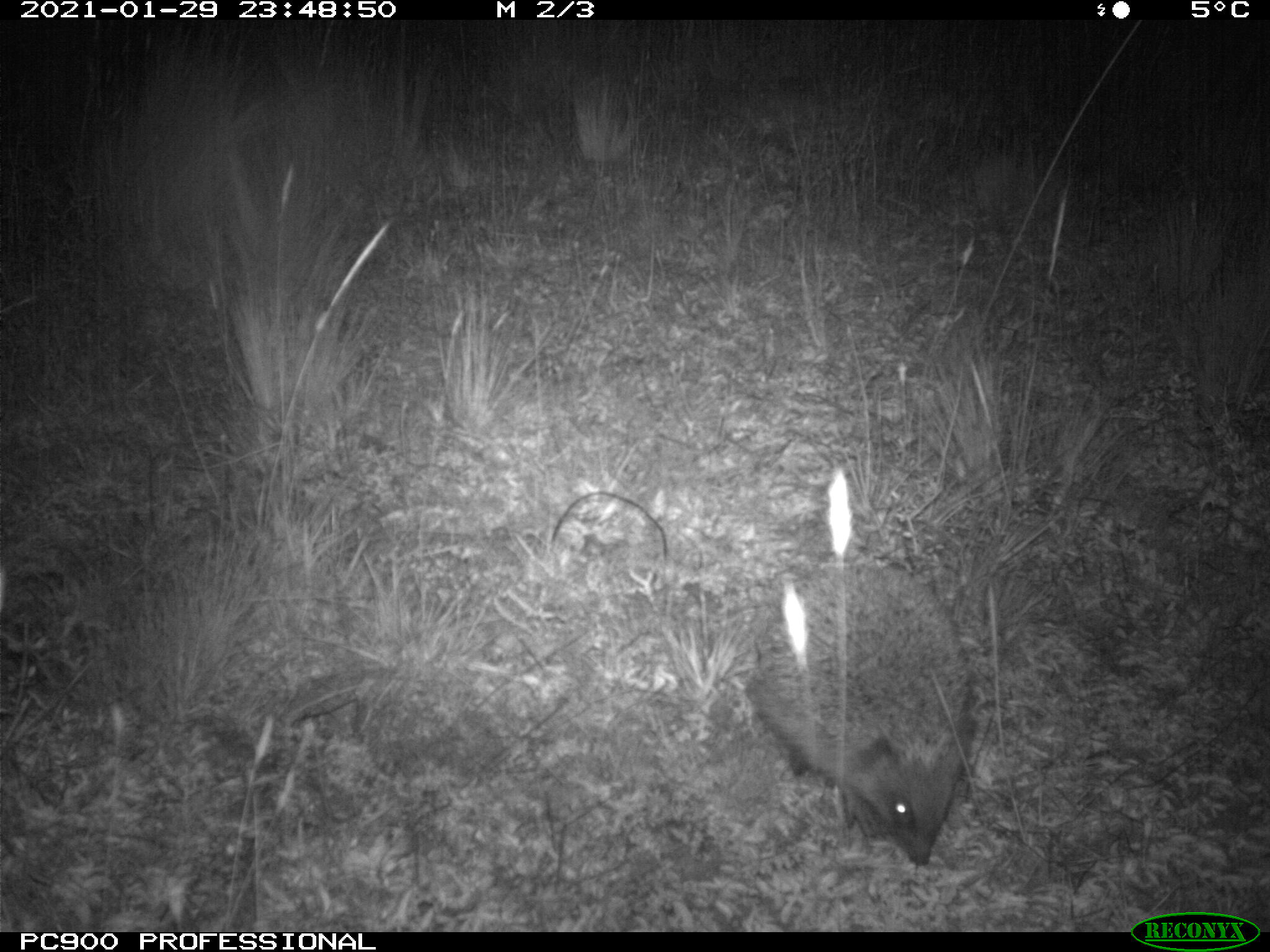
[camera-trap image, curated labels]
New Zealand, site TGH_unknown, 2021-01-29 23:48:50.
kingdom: Animalia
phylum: Chordata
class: Mammalia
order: Eulipotyphla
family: Erinaceidae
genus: Erinaceus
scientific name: Erinaceus europaeus europaeus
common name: european hedgehog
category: hedgehog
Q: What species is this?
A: Hedgehog (european hedgehog) (Erinaceus europaeus europaeus).